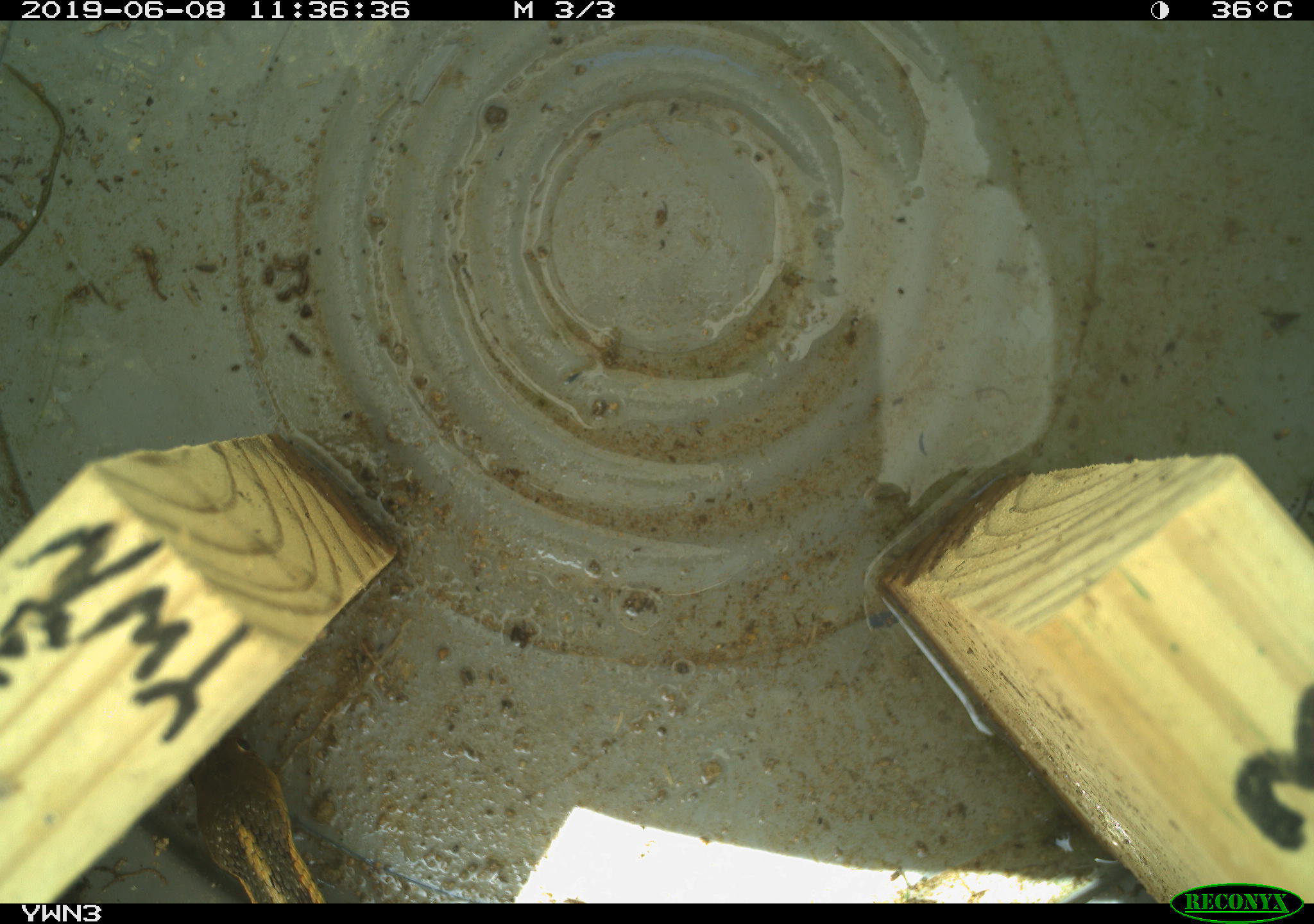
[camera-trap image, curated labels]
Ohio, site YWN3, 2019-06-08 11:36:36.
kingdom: Animalia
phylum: Chordata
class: Reptilia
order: Squamata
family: Colubridae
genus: Thamnophis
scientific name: Thamnophis sirtalis sirtalis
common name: eastern gartersnake